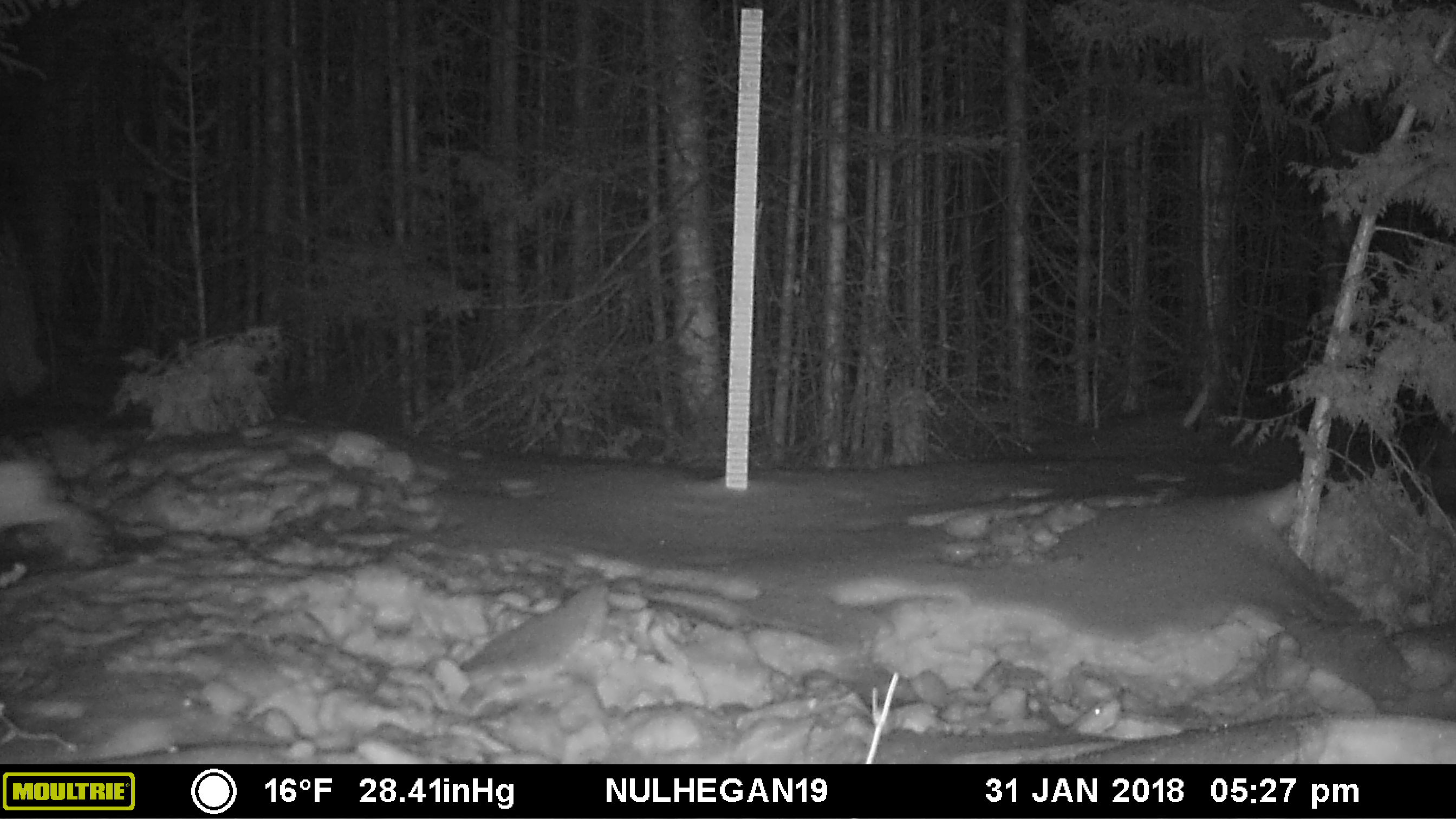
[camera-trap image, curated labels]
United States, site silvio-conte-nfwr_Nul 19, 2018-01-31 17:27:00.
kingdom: Animalia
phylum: Chordata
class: Mammalia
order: Lagomorpha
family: Leporidae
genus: Lepus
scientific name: Lepus americanus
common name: snowshoe hare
Snowshoe hare (Lepus americanus).